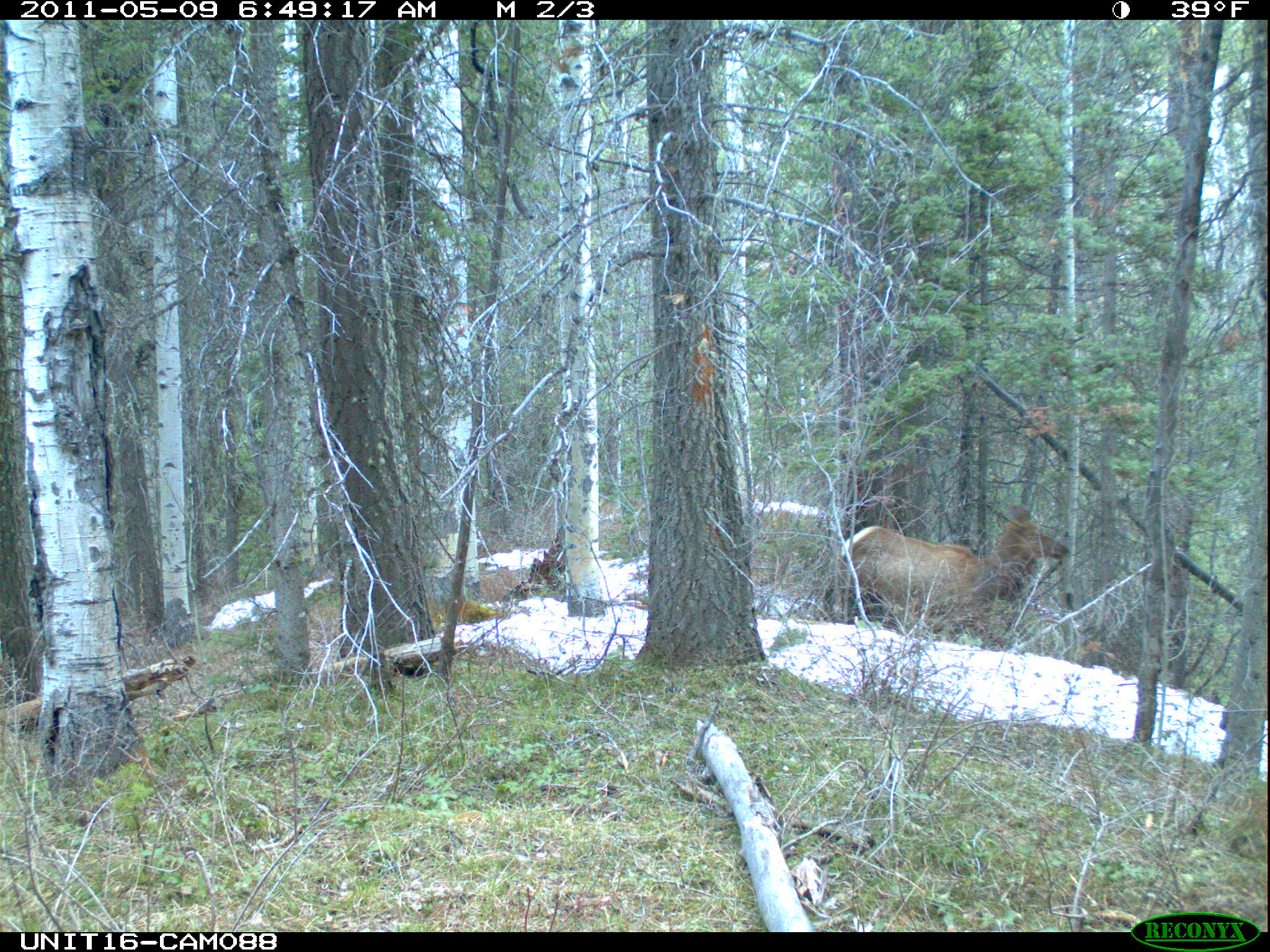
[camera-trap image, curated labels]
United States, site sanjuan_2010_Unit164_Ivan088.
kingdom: Animalia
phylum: Chordata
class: Mammalia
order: Artiodactyla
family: Cervidae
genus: Cervus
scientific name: Cervus elaphus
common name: red deer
Cervus elaphus (red deer).